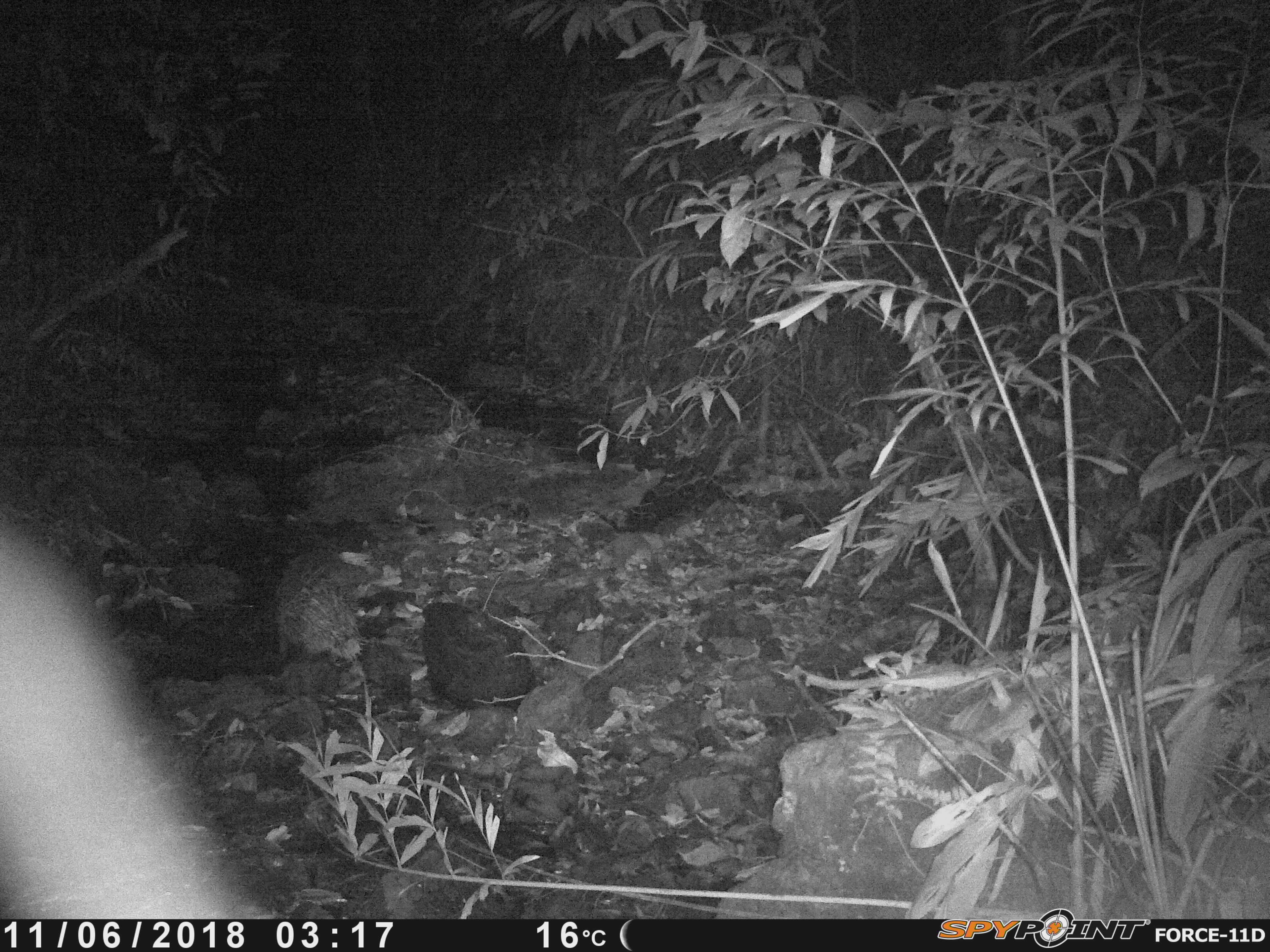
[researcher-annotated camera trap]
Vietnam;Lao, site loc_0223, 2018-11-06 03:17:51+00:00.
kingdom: Animalia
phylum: Chordata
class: Mammalia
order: Rodentia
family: Hystricidae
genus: Hystrix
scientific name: Hystrix brachyura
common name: malayan porcupine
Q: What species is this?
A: Malayan porcupine (Hystrix brachyura).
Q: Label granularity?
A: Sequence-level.